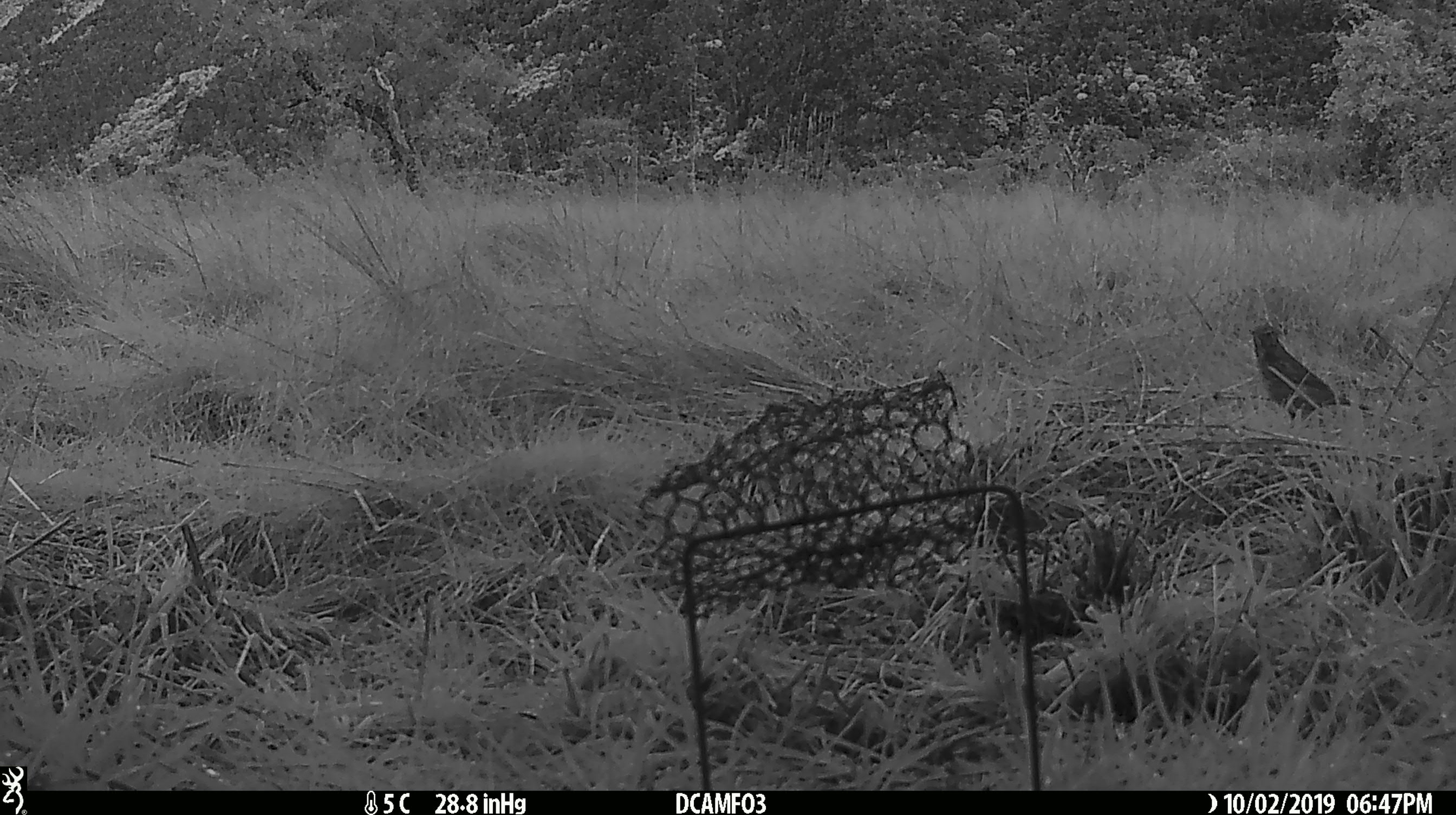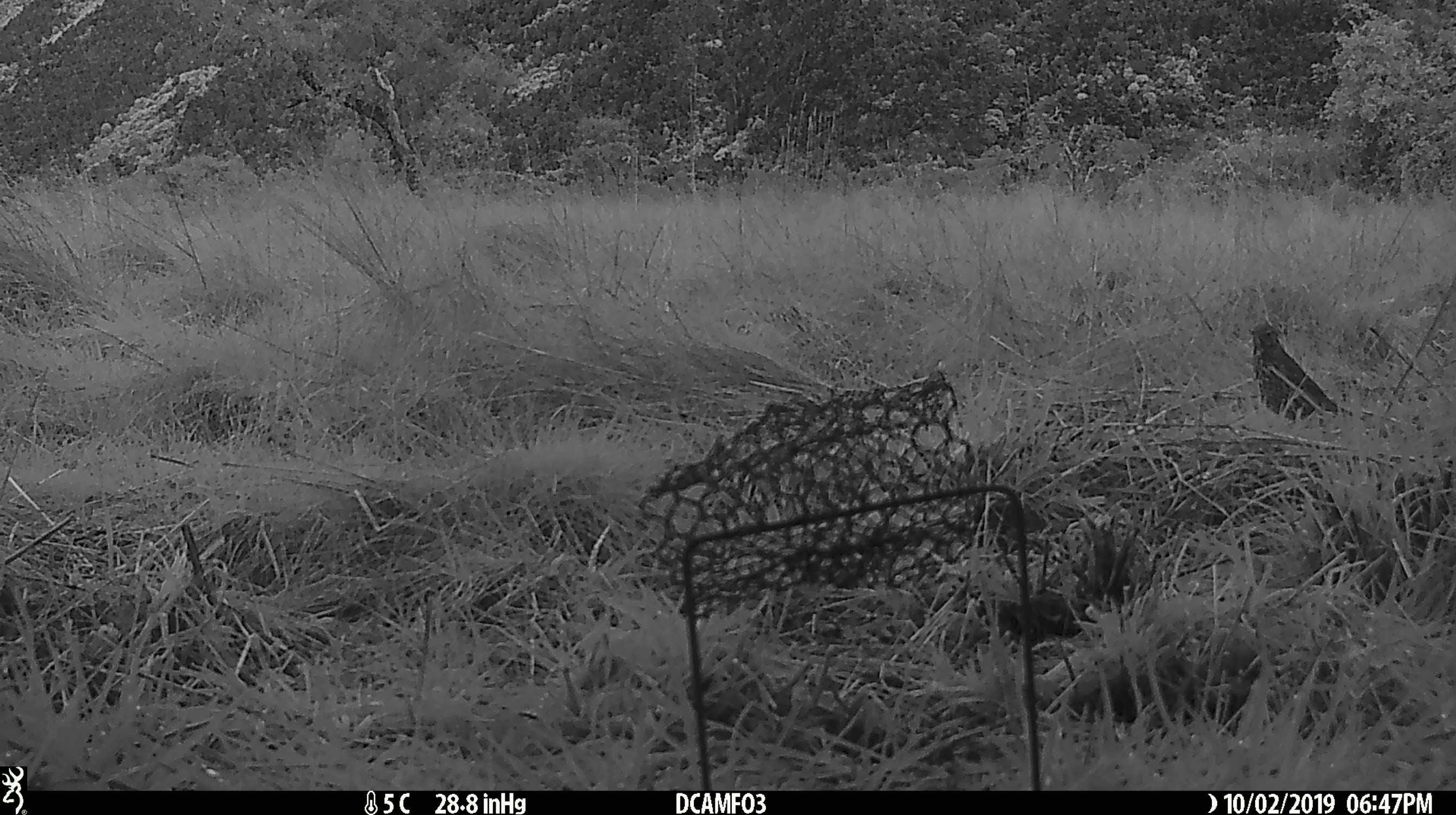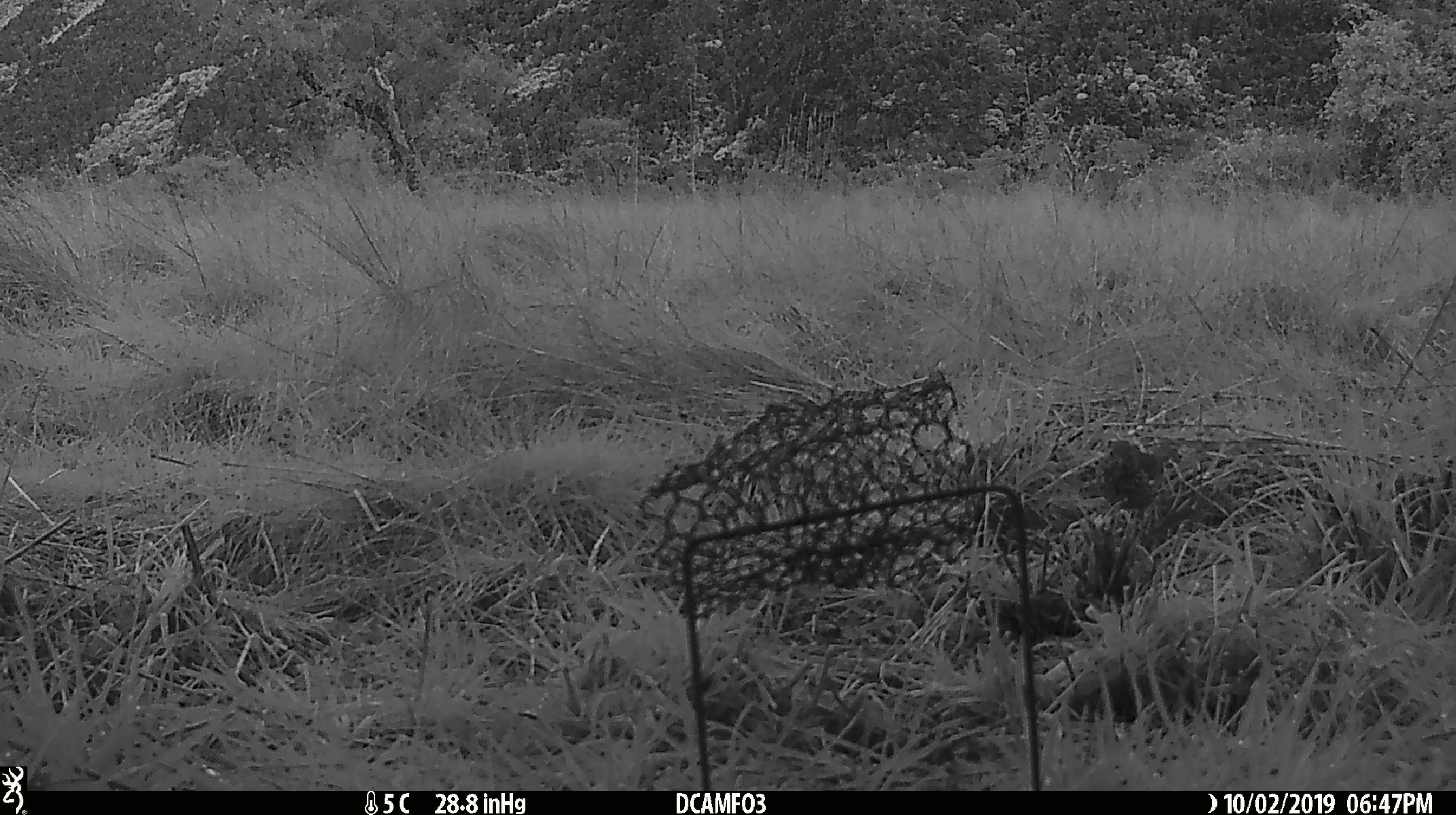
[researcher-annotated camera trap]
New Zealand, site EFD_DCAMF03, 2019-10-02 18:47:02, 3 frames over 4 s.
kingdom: Animalia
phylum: Chordata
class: Aves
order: Passeriformes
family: Turdidae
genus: Turdus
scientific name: Turdus philomelos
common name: song thrush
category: thrush